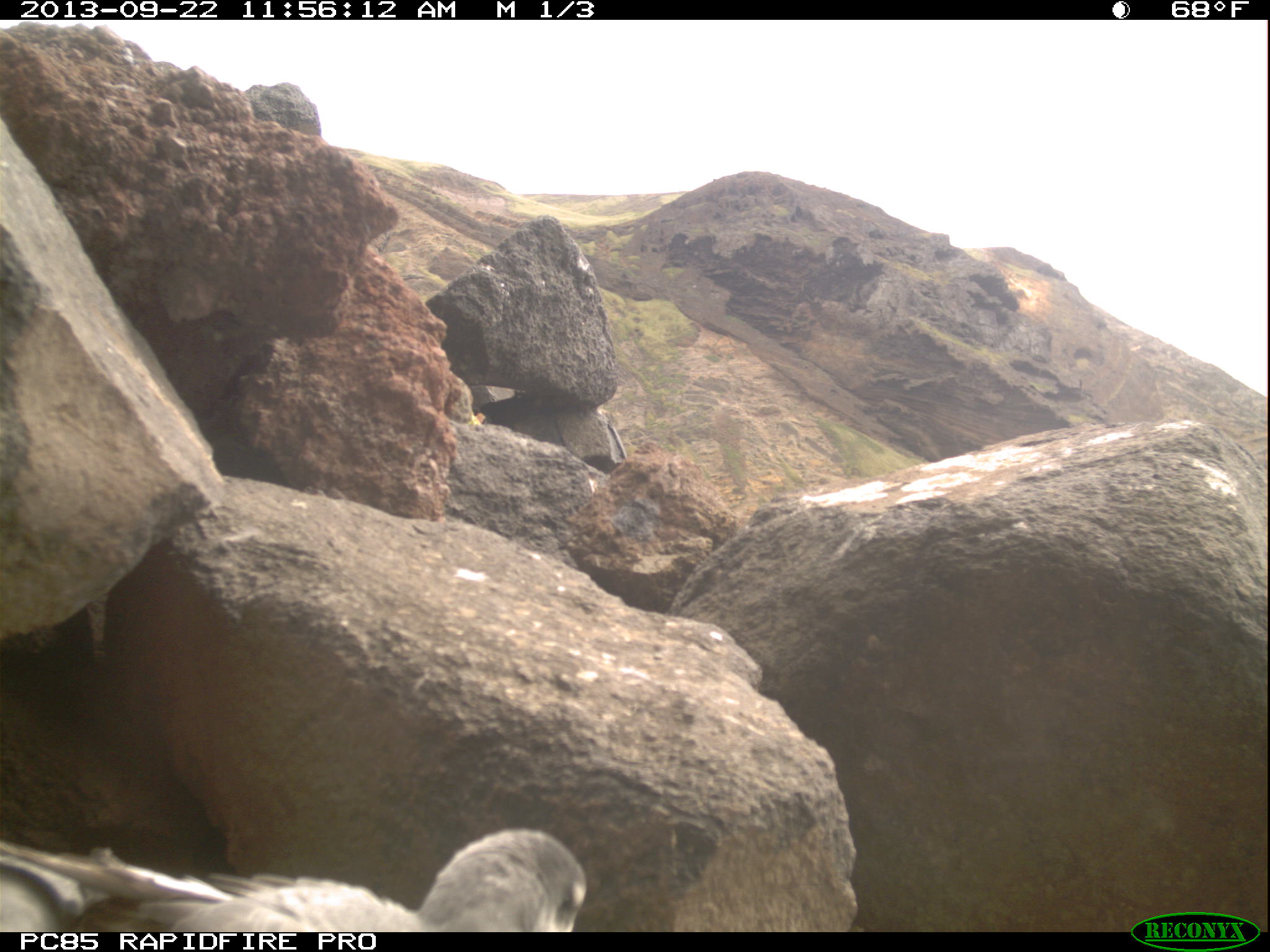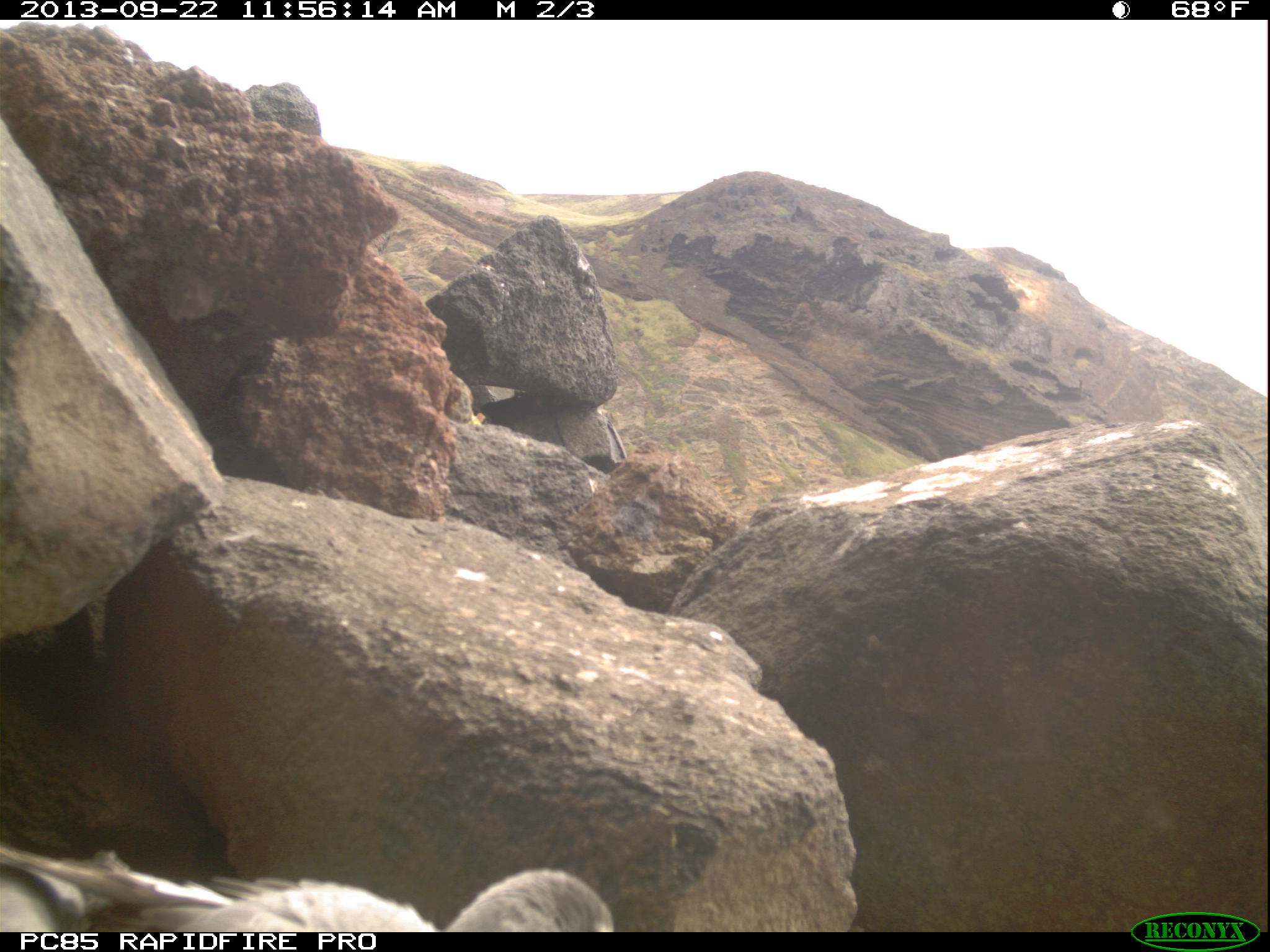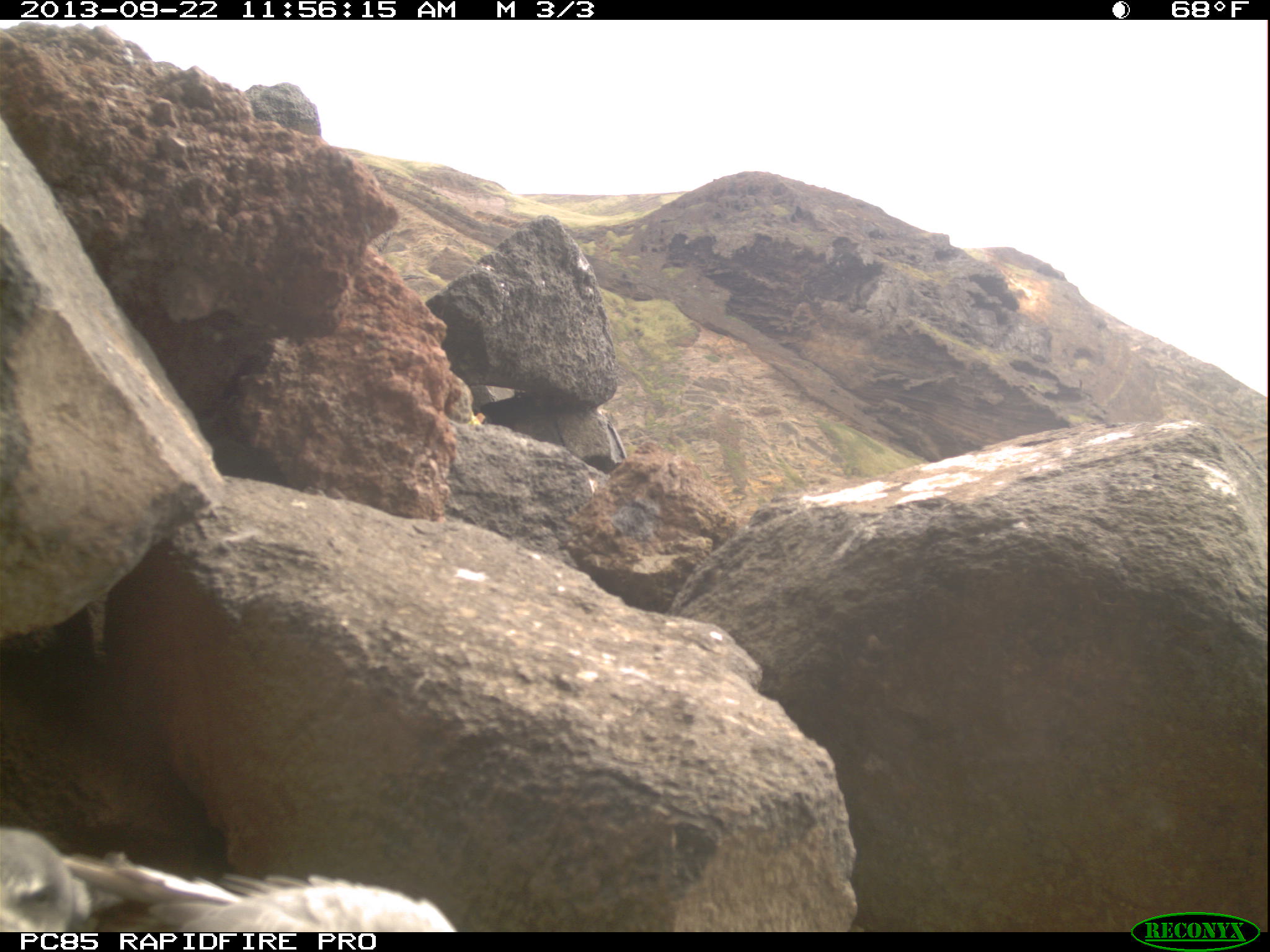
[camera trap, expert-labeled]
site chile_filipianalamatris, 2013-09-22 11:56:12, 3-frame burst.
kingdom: Animalia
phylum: Chordata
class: Aves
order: Procellariiformes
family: Procellariidae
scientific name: Procellariidae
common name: petrel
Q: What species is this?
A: Petrel (Procellariidae).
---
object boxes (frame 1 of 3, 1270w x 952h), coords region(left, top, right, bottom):
petrel: region(0, 826, 589, 933)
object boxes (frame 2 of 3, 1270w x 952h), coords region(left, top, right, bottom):
petrel: region(7, 842, 616, 933)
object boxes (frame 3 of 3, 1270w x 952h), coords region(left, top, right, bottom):
petrel: region(0, 829, 459, 933)